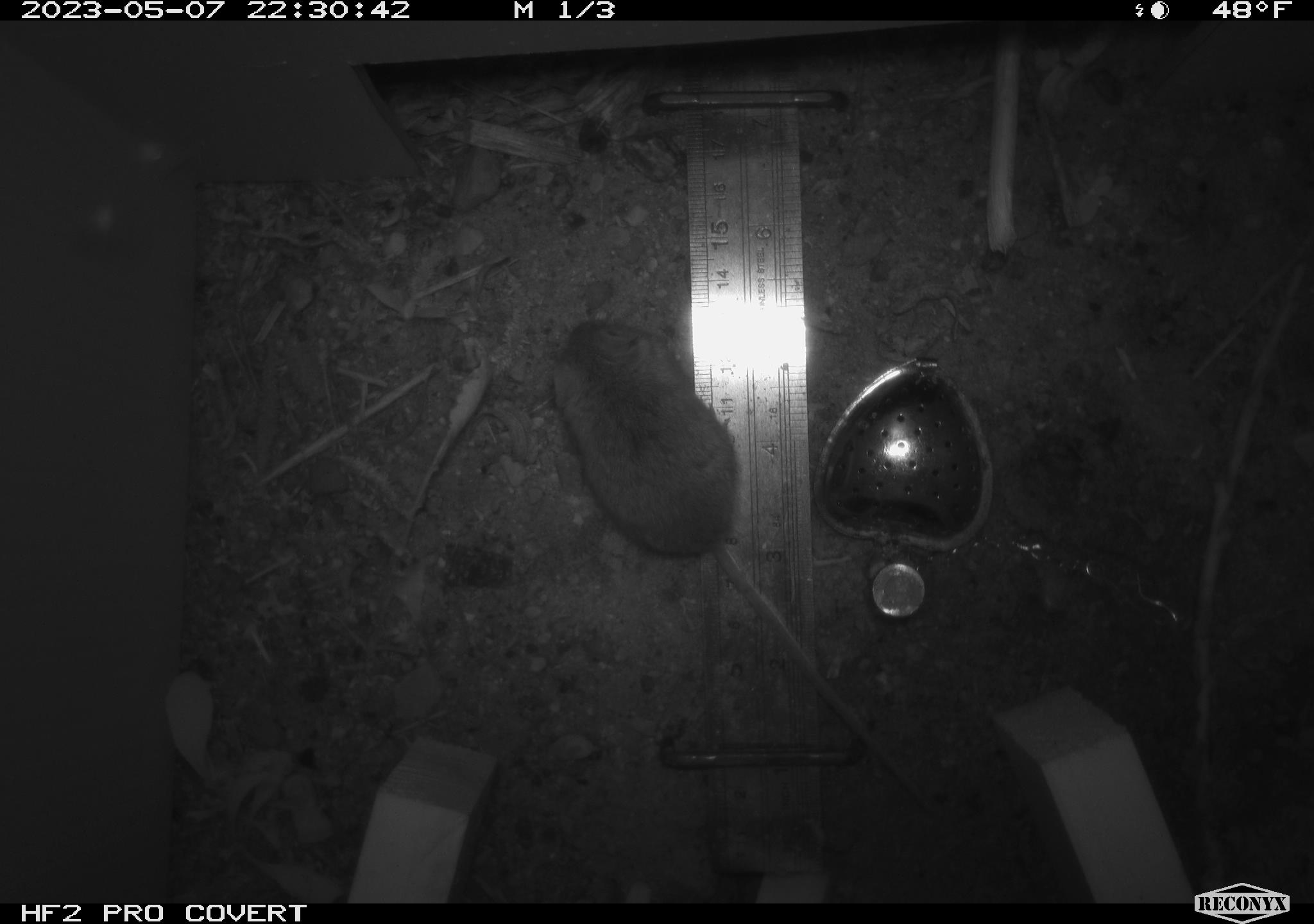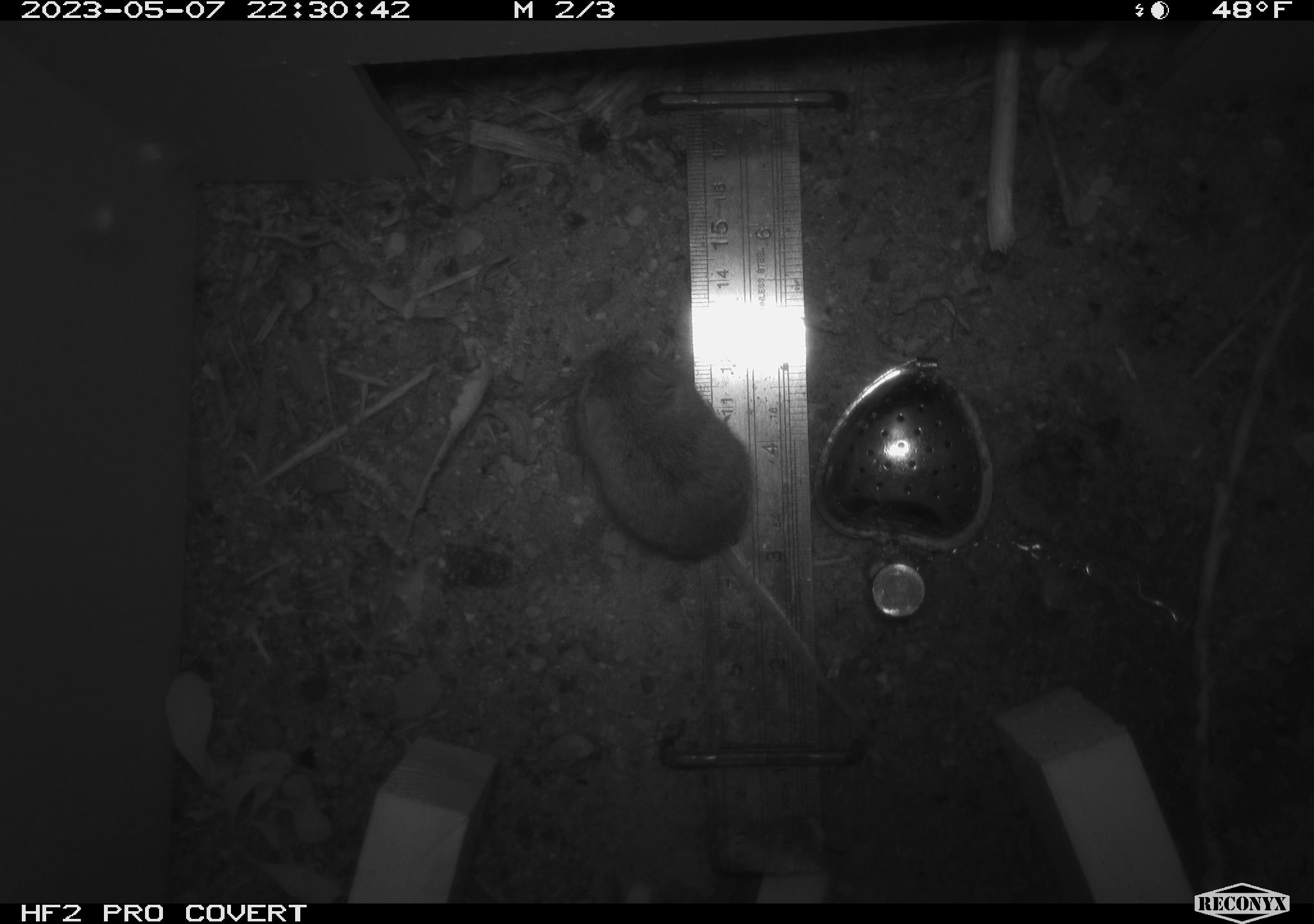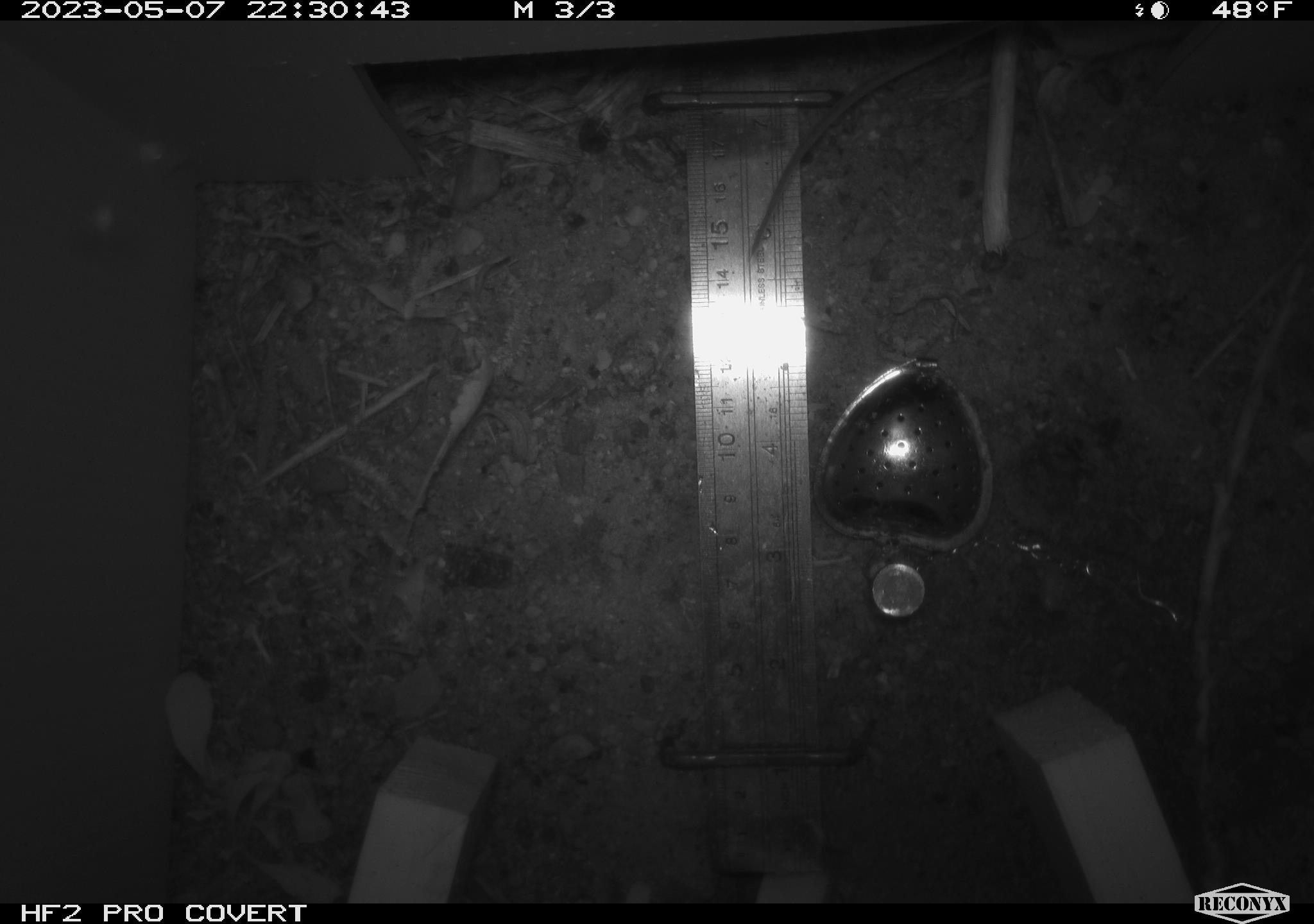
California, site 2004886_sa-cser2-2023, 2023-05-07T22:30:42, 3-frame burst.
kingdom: Animalia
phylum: Chordata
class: Mammalia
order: Rodentia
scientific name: Rodentia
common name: mouse species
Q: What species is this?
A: Mouse species (Rodentia).